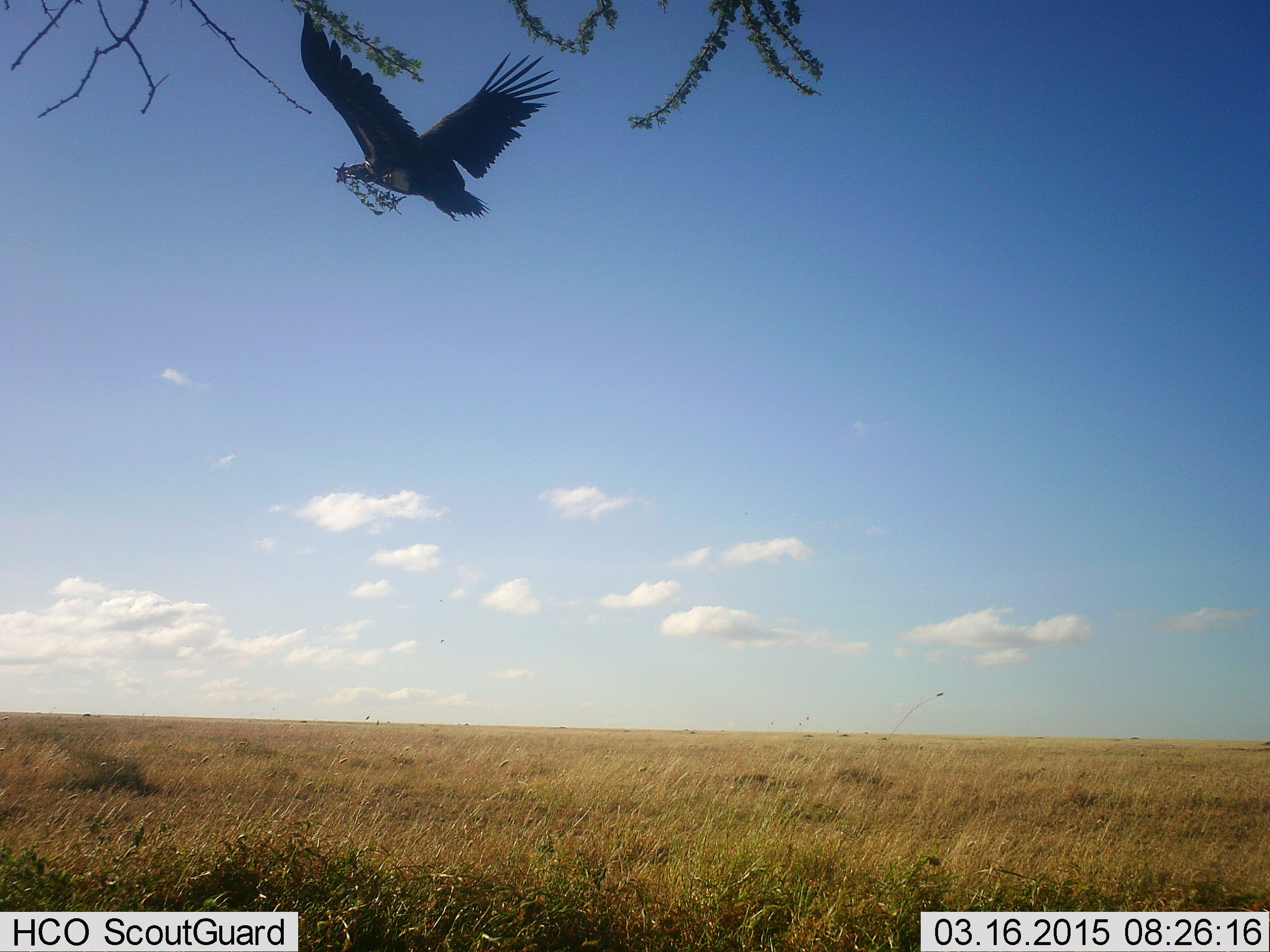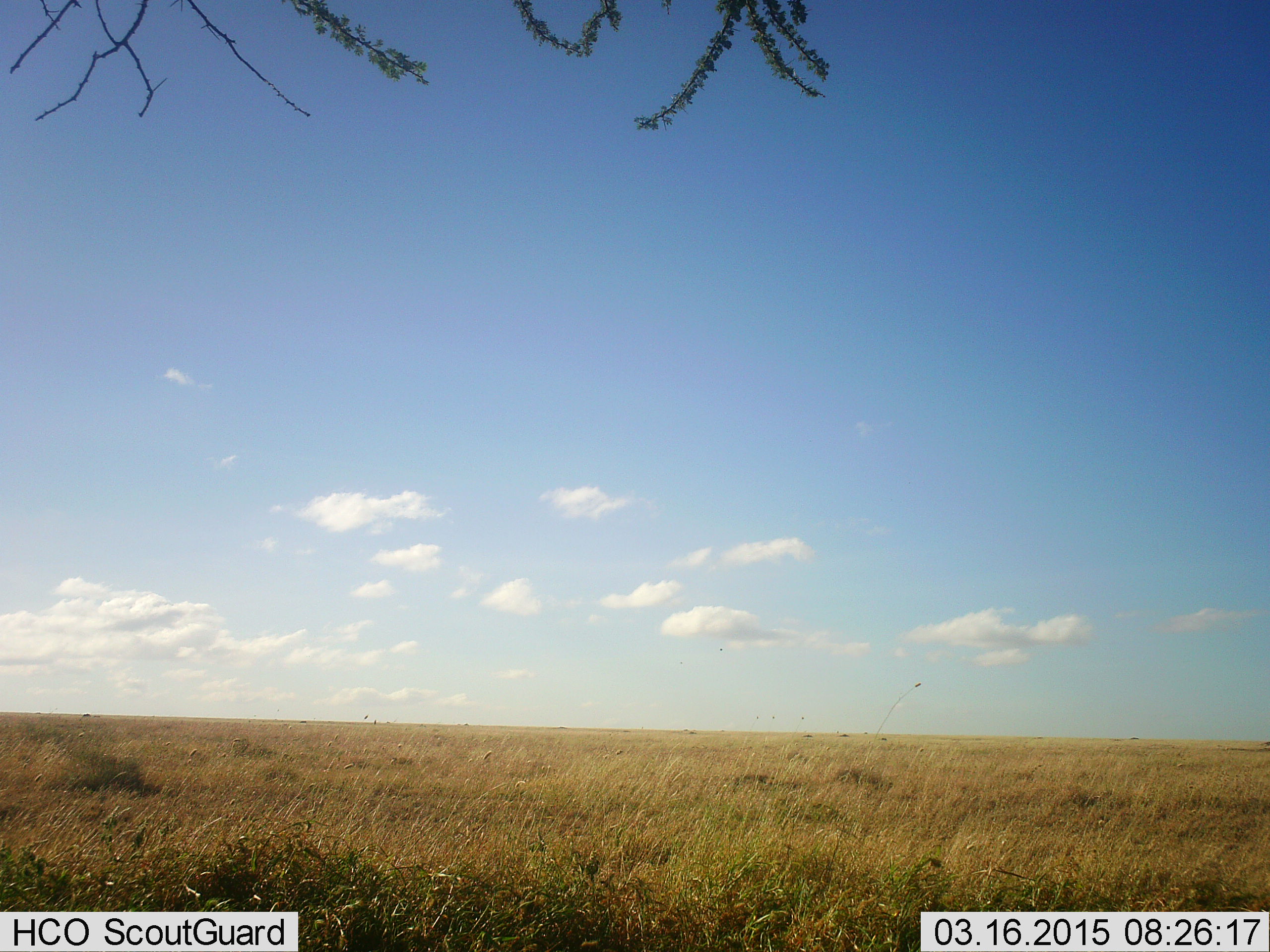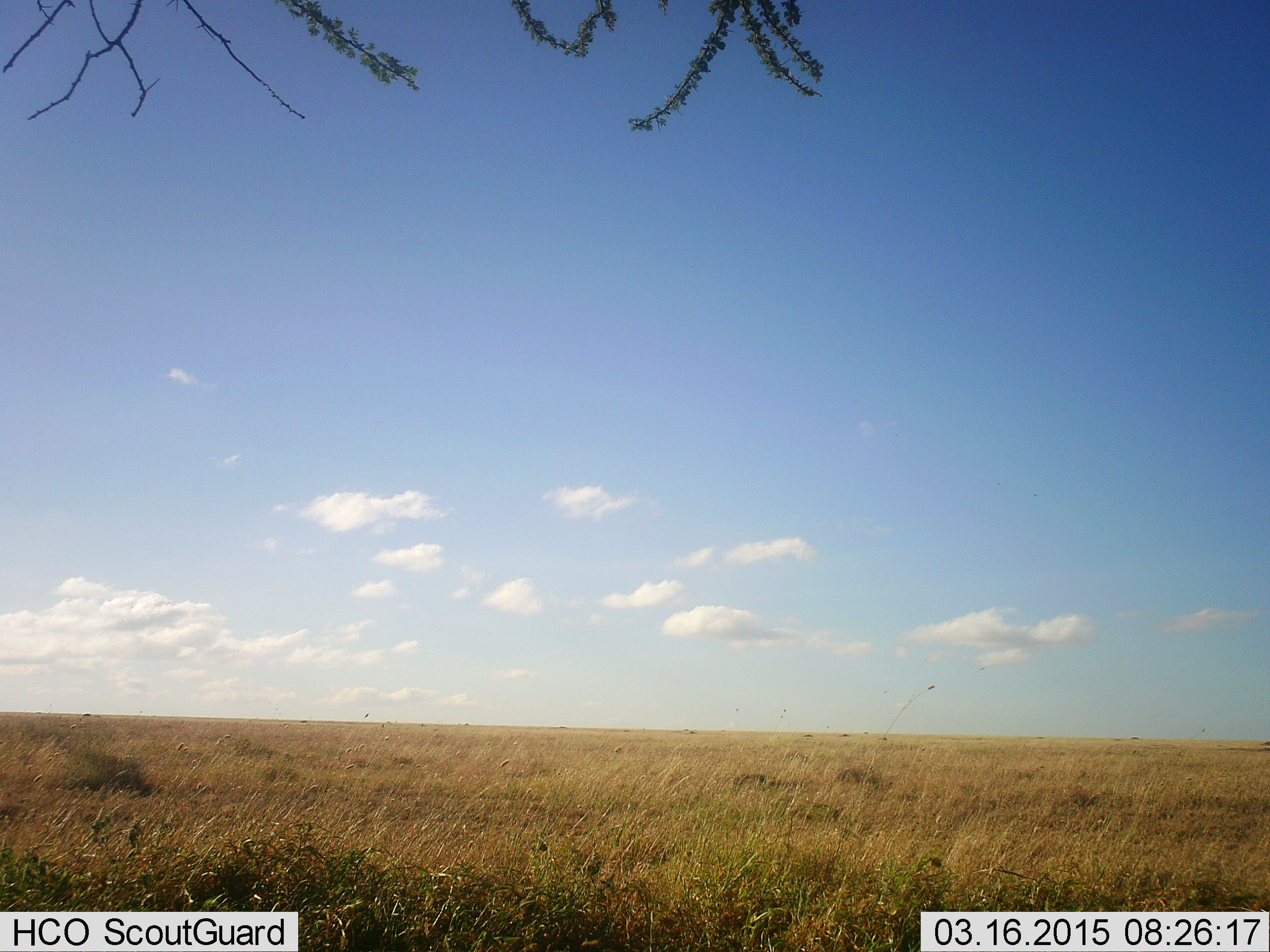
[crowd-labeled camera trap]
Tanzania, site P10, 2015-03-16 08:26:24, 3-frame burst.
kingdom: Animalia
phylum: Chordata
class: Aves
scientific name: Aves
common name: bird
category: otherbird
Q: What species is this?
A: Otherbird (bird) (Aves).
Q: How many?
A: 1.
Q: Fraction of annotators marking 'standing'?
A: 0%.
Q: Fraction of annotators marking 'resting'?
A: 0%.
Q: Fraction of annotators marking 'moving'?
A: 100%.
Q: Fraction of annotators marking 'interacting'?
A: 0%.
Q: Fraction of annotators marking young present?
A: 0%.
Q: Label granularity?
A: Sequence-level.